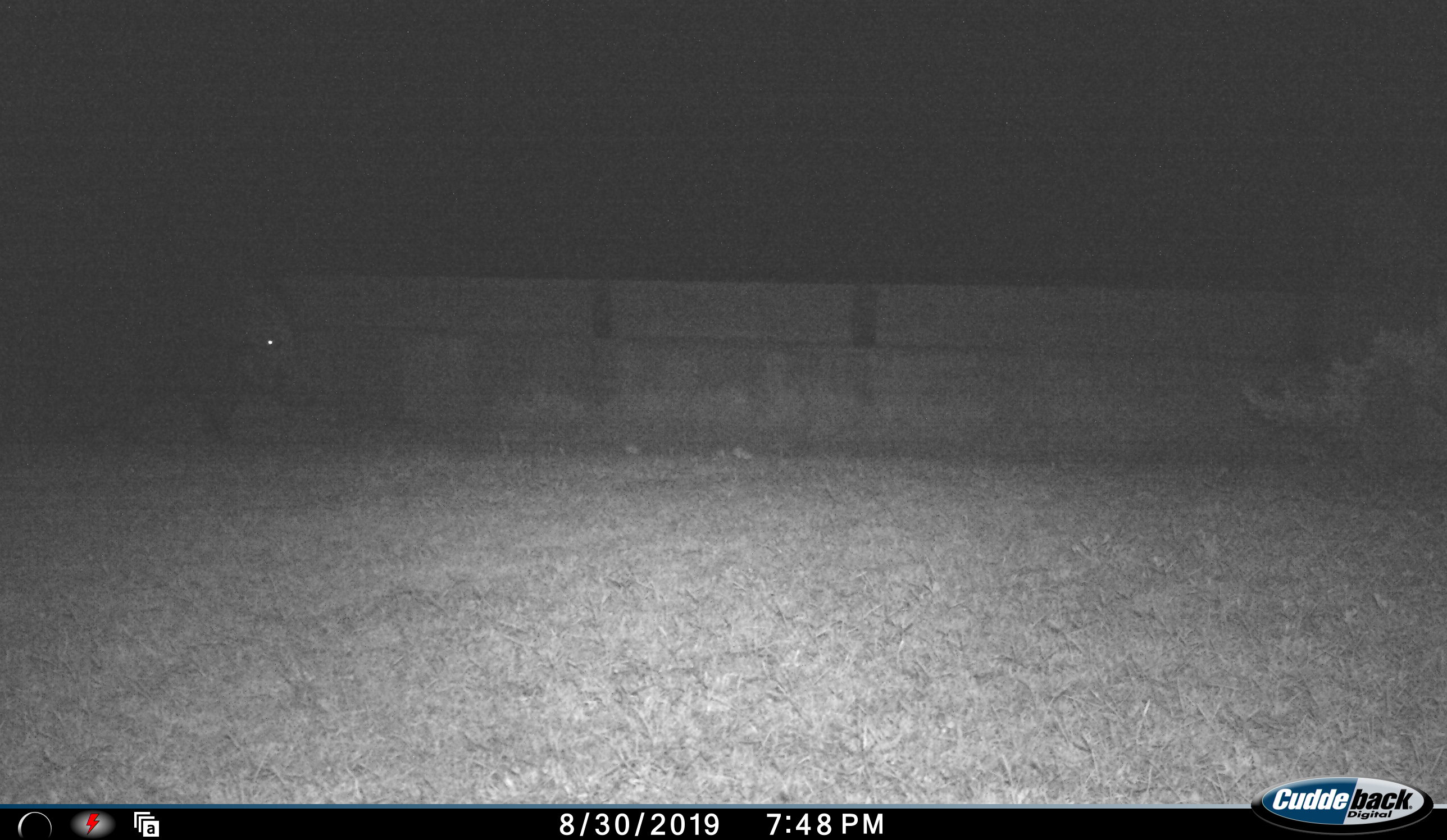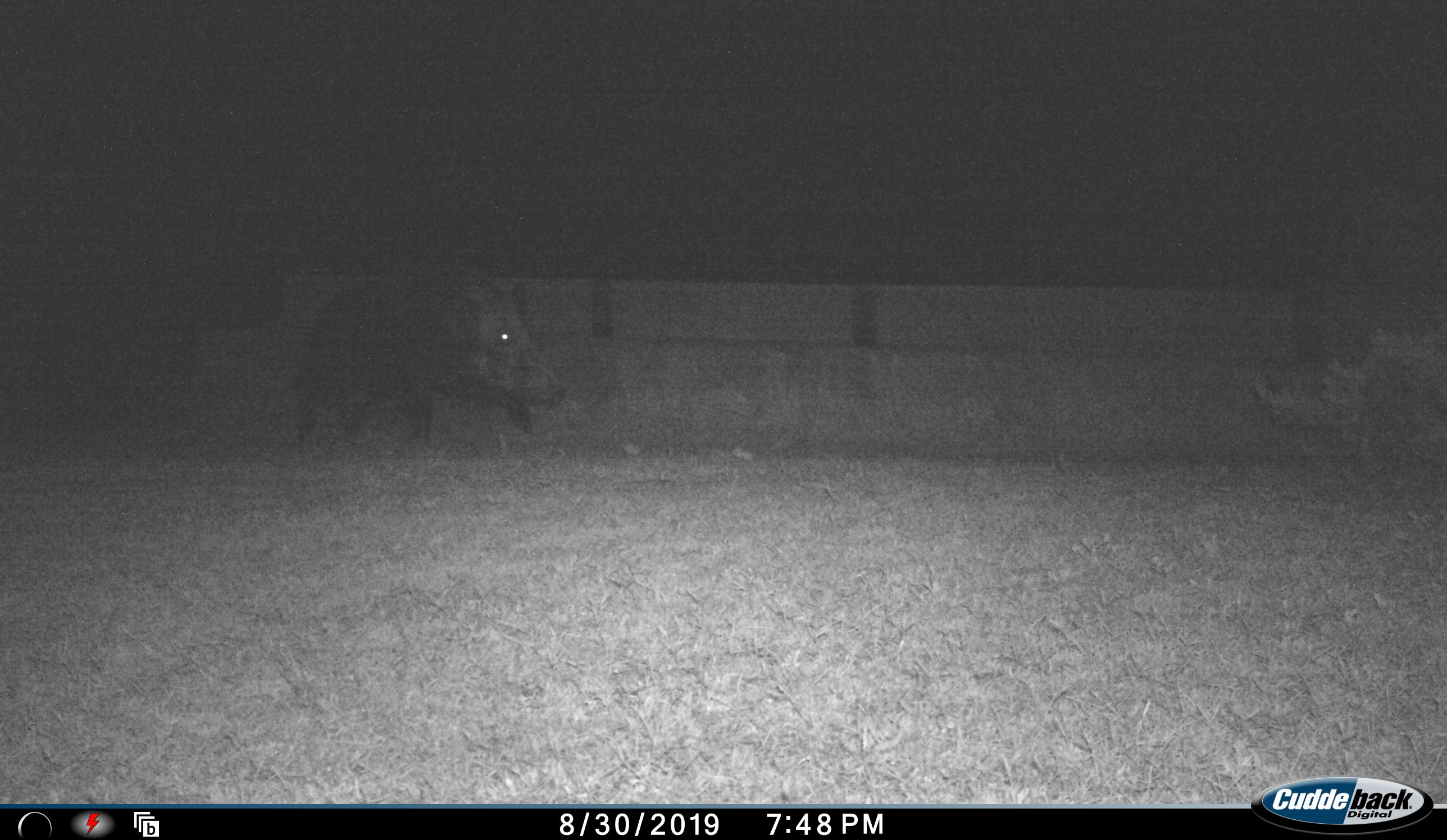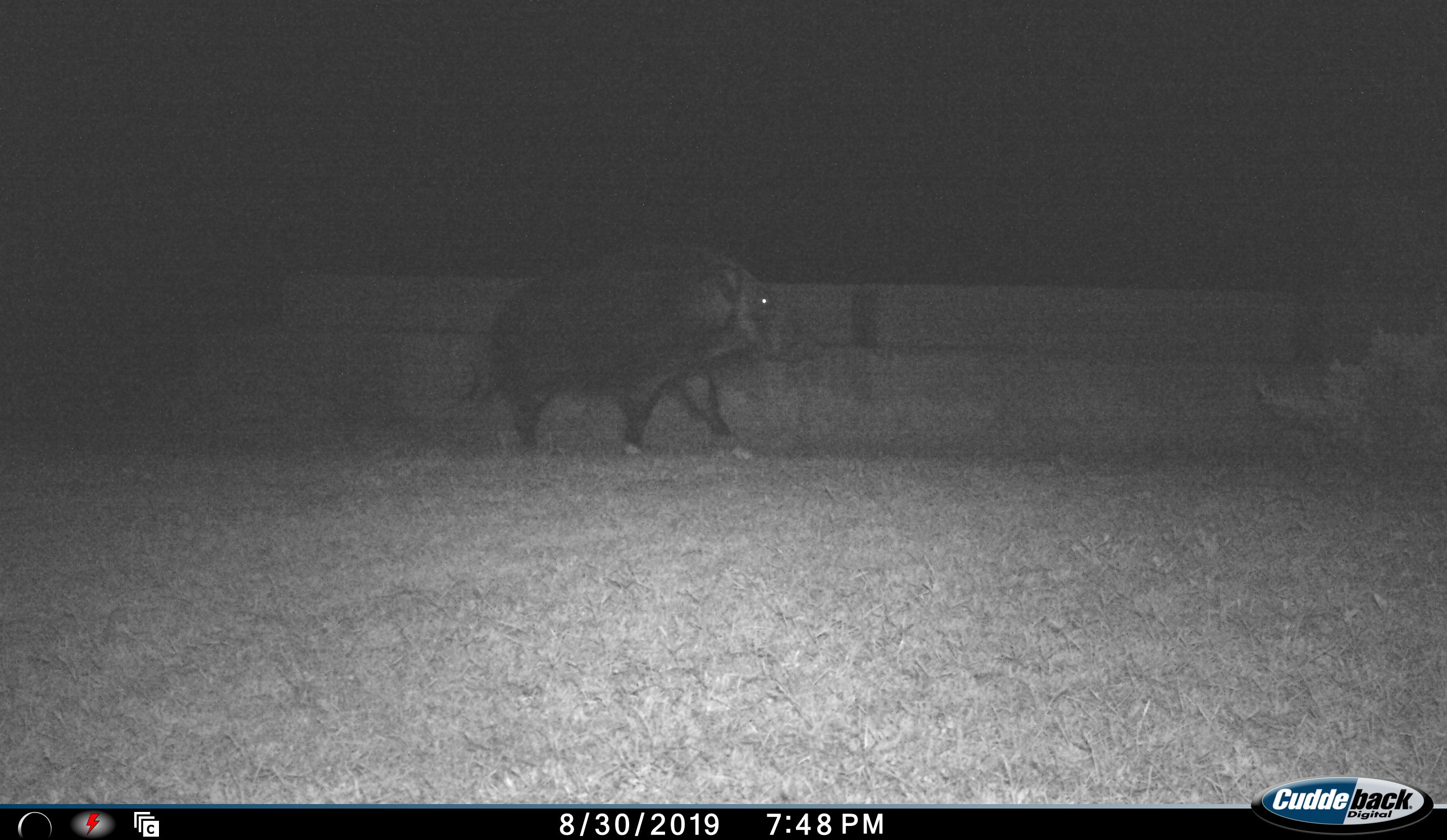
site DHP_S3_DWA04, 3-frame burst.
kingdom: Animalia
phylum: Chordata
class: Mammalia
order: Artiodactyla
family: Suidae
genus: Potamochoerus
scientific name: Potamochoerus larvatus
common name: bushpig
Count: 1.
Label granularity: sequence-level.